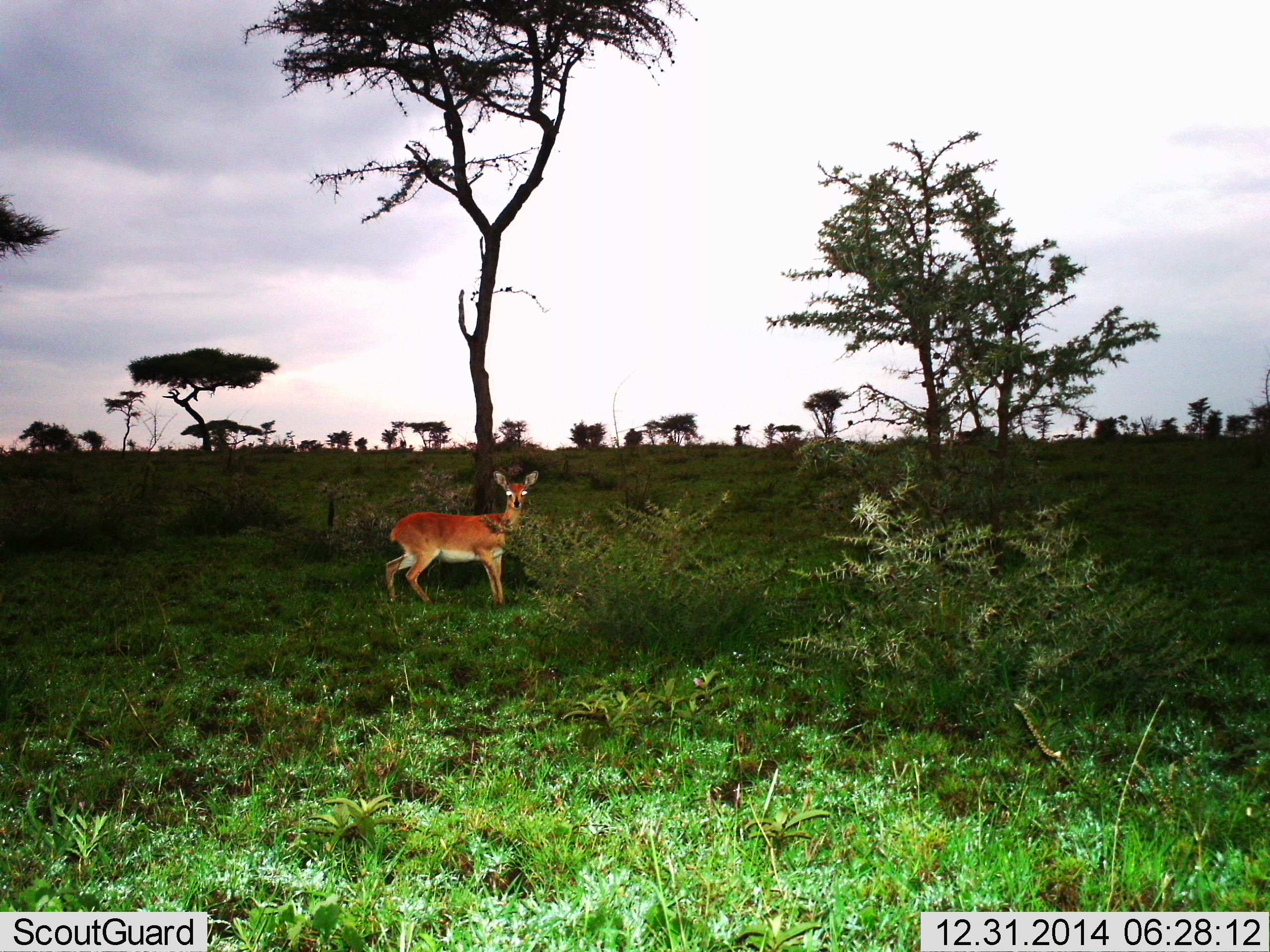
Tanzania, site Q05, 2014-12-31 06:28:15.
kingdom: Animalia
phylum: Chordata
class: Mammalia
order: Artiodactyla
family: Bovidae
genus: Redunca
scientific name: Redunca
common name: reedbuck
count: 1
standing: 100%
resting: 0%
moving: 0%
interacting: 0%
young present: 0%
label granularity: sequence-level